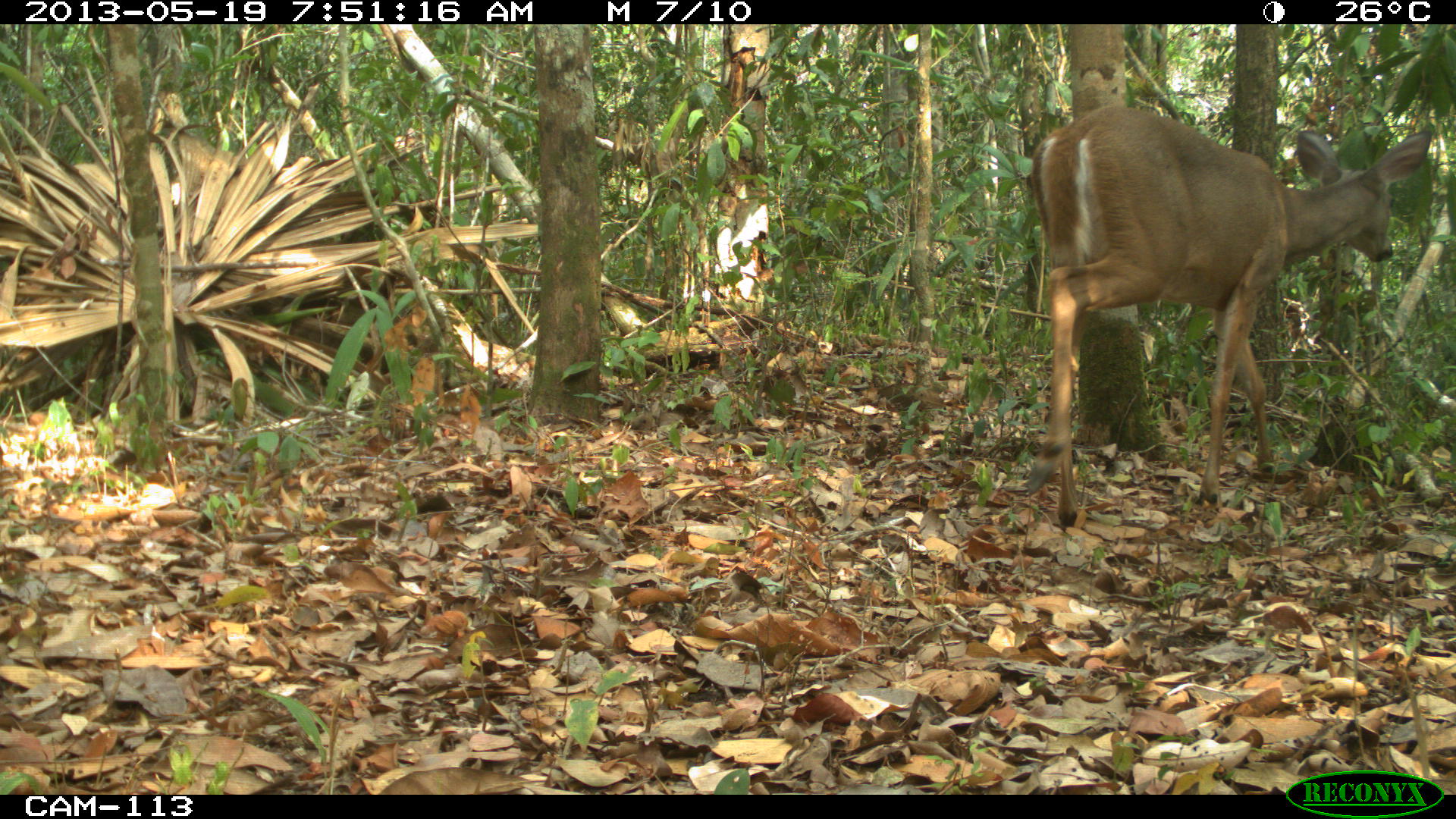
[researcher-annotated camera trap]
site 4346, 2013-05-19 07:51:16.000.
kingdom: Animalia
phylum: Chordata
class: Mammalia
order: Artiodactyla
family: Cervidae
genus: Odocoileus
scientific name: Odocoileus virginianus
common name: white-tailed deer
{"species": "Odocoileus virginianus (white-tailed deer)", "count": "1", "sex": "female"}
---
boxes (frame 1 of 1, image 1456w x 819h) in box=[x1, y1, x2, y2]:
odocoileus virginianus: box=[1029, 102, 1432, 528]